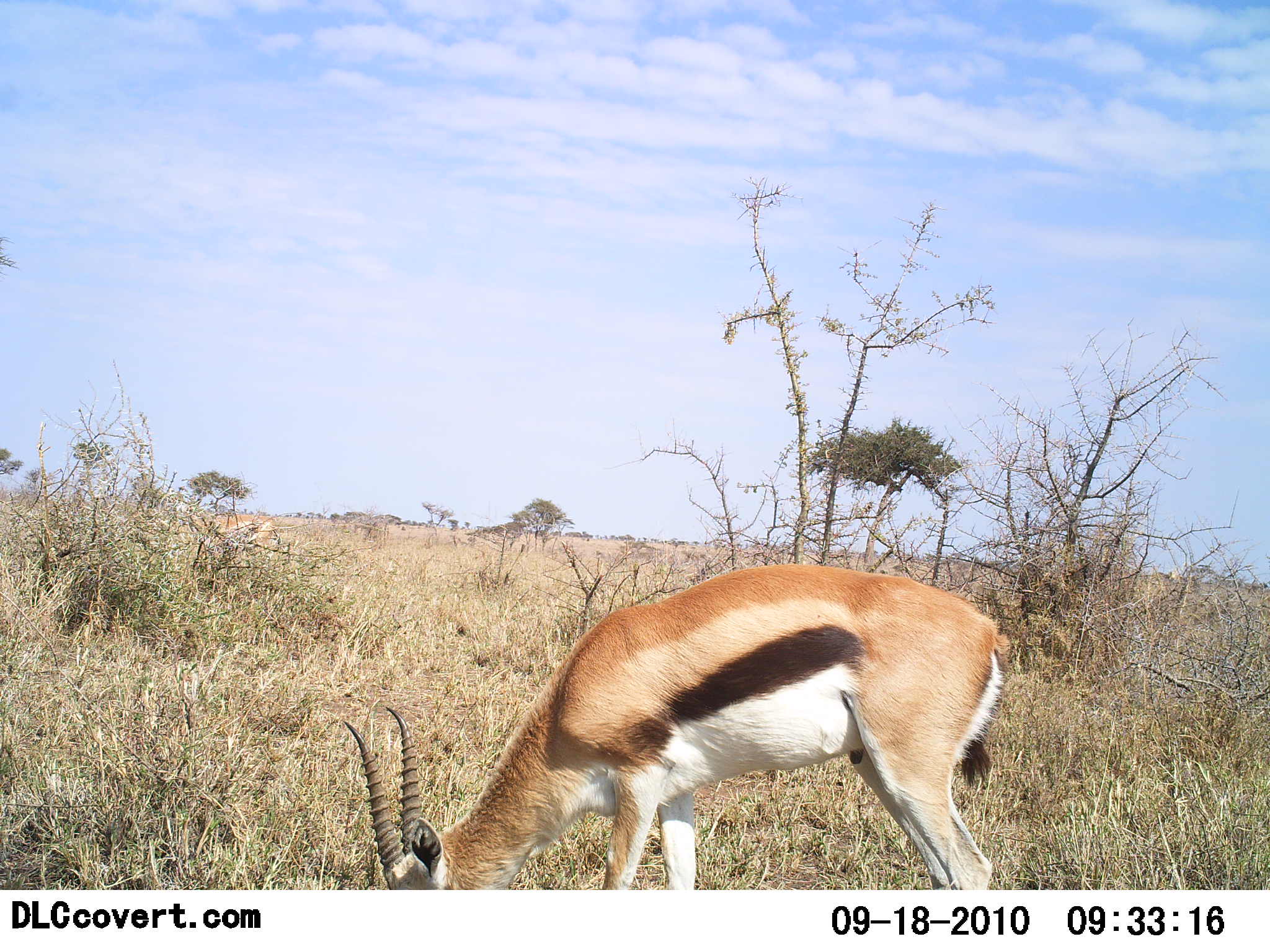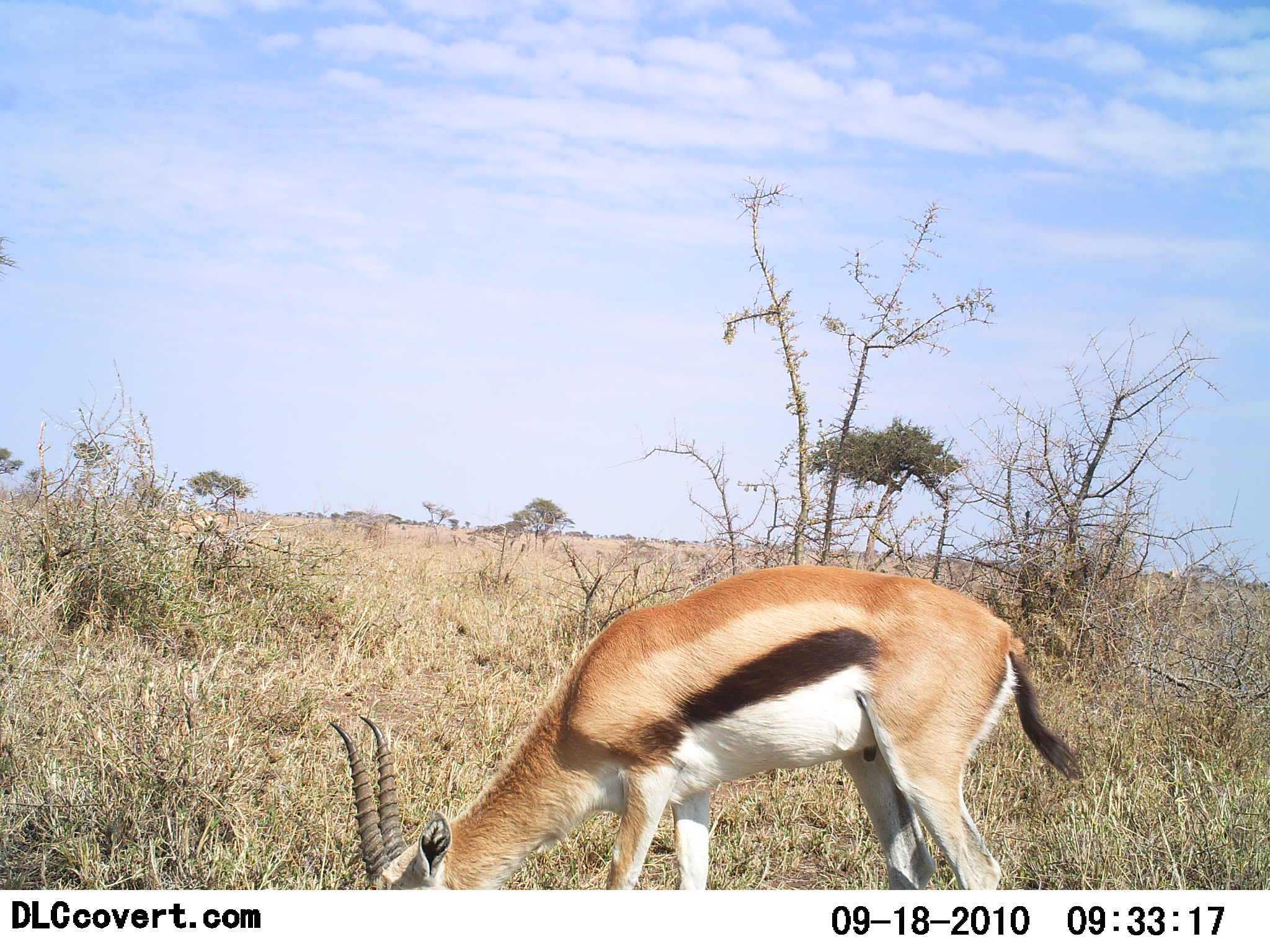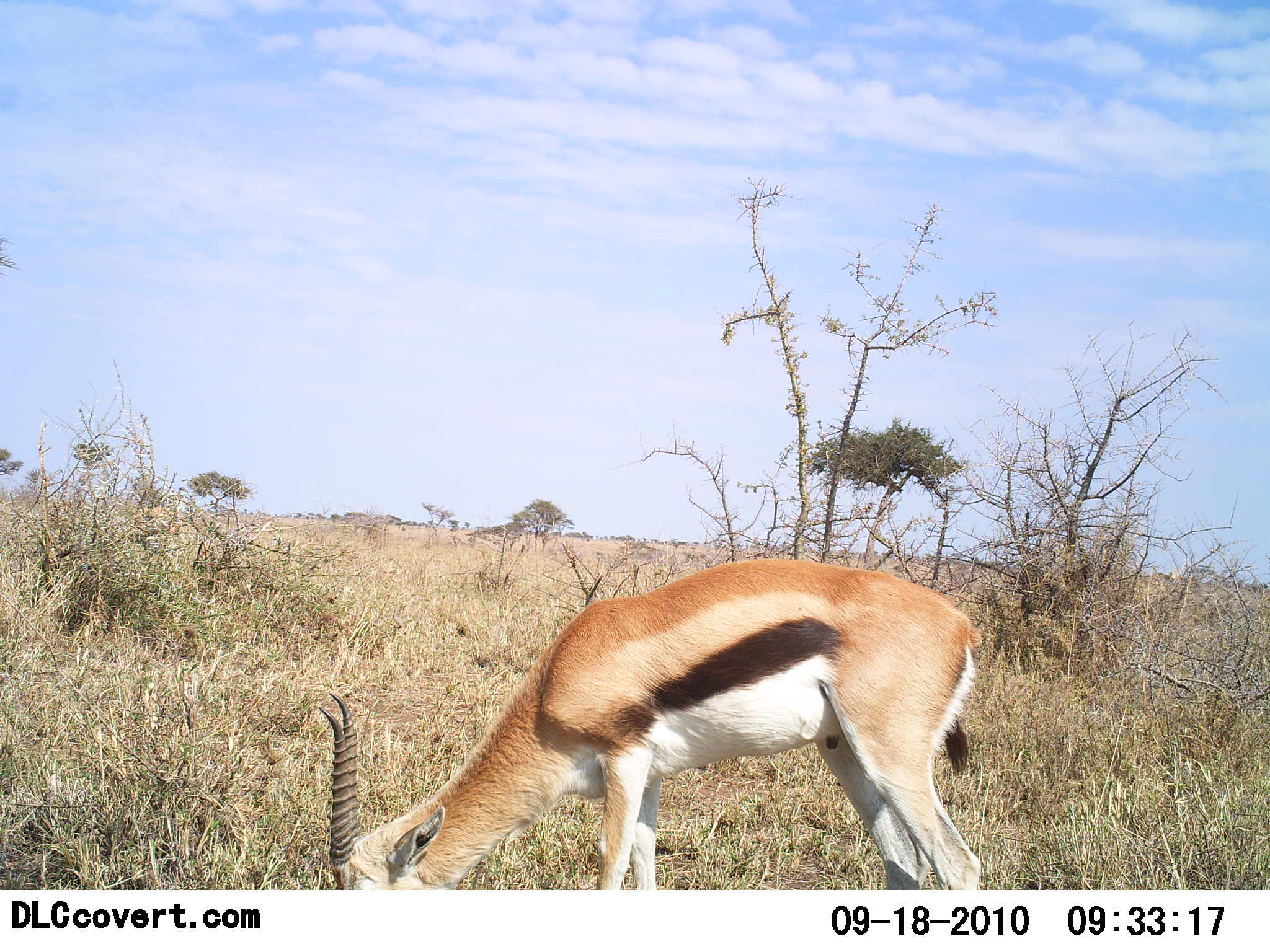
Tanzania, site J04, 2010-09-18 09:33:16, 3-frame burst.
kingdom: Animalia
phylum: Chordata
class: Mammalia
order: Artiodactyla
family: Bovidae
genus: Eudorcas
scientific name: Eudorcas thomsonii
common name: thomson's gazelle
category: gazellethomsons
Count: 1.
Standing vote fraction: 27%.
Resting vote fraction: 0%.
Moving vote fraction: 27%.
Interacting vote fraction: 0%.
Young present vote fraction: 0%.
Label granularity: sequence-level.